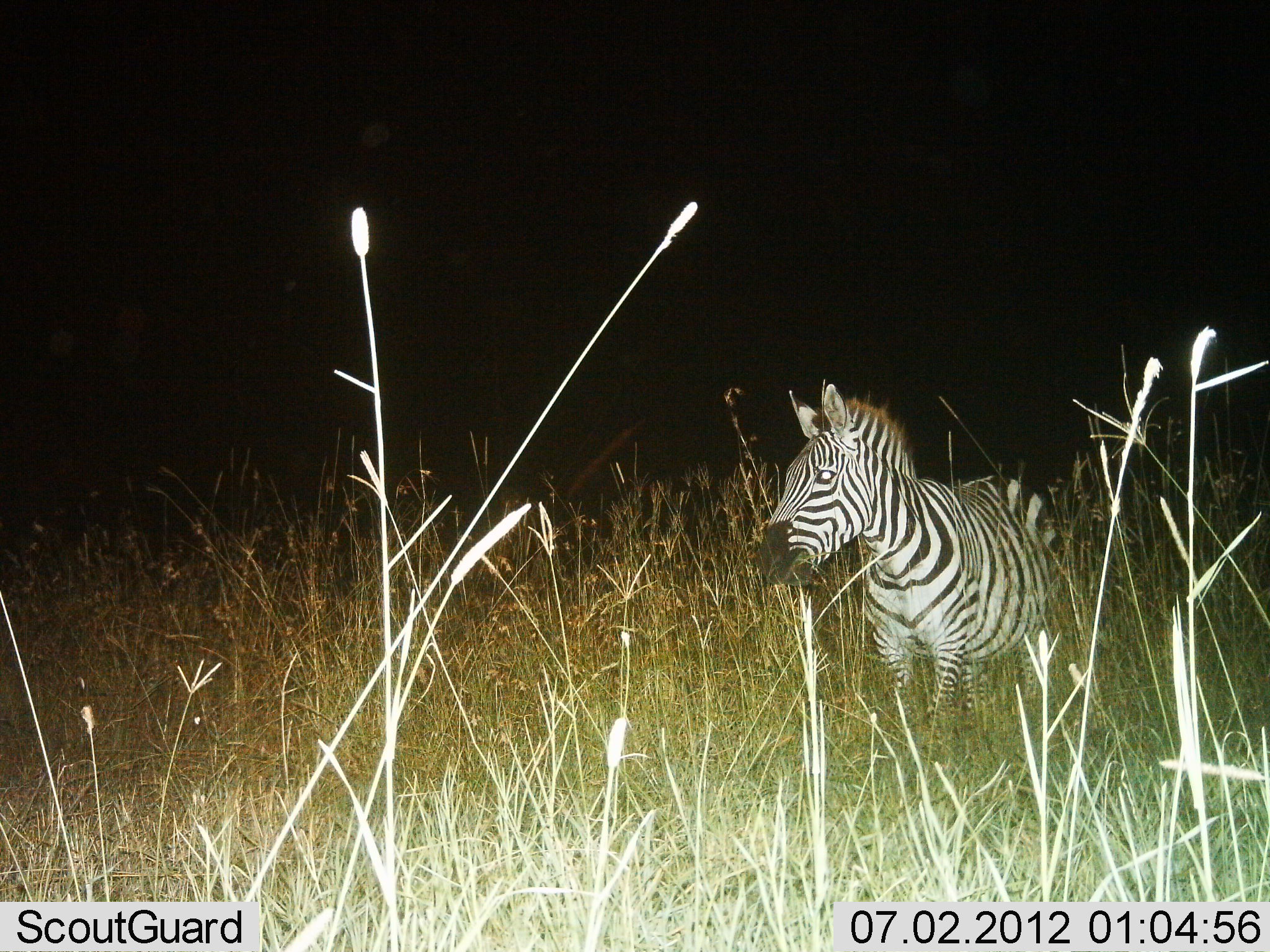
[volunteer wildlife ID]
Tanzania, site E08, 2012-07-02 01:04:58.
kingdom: Animalia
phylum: Chordata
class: Mammalia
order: Perissodactyla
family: Equidae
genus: Equus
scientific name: Equus quagga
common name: plains zebra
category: zebra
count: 1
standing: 100%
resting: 0%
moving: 0%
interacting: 0%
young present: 10%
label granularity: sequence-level